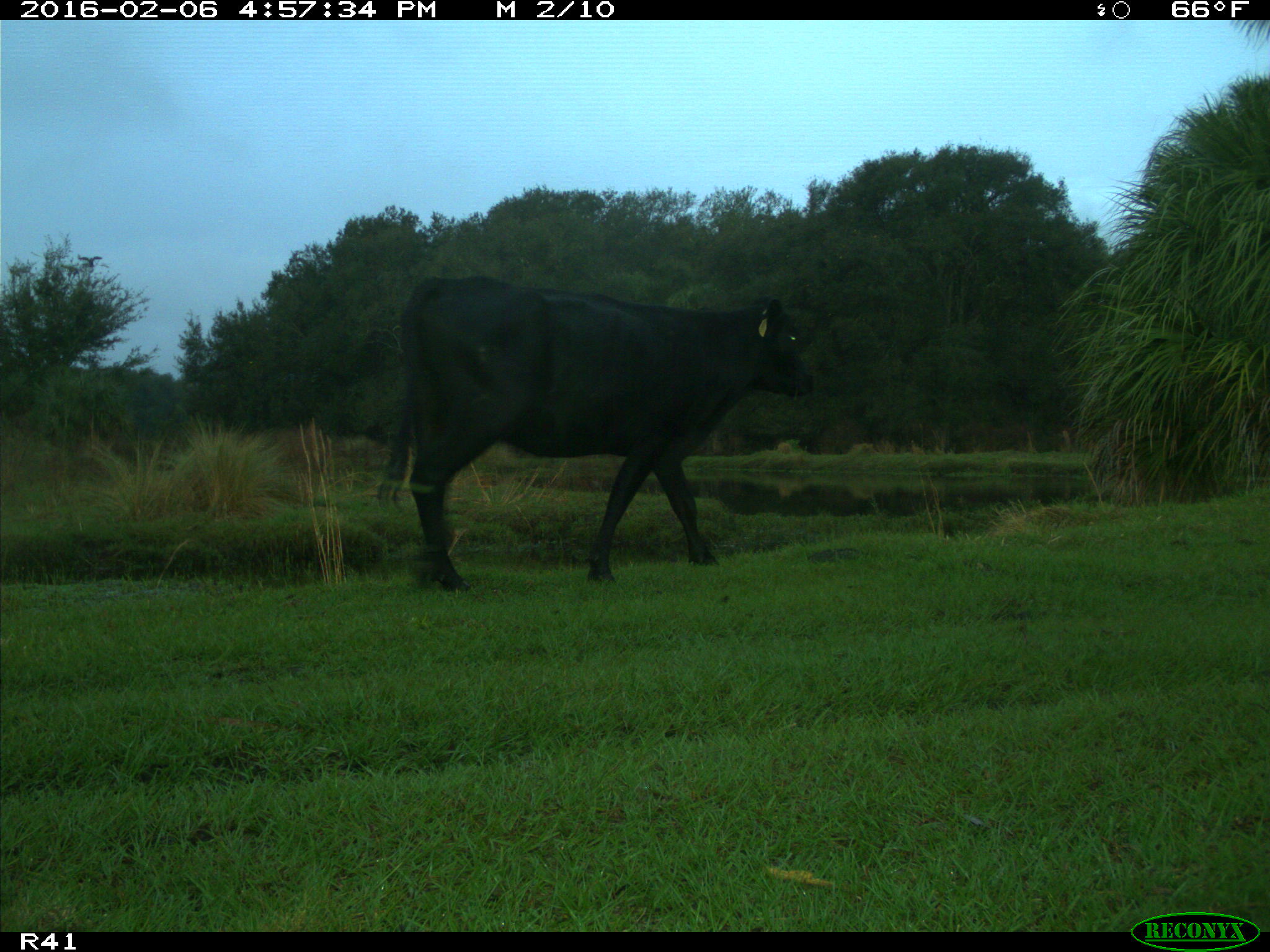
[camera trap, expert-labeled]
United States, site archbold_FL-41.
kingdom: Animalia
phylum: Chordata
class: Mammalia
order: Artiodactyla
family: Bovidae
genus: Bos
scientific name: Bos taurus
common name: domestic cow